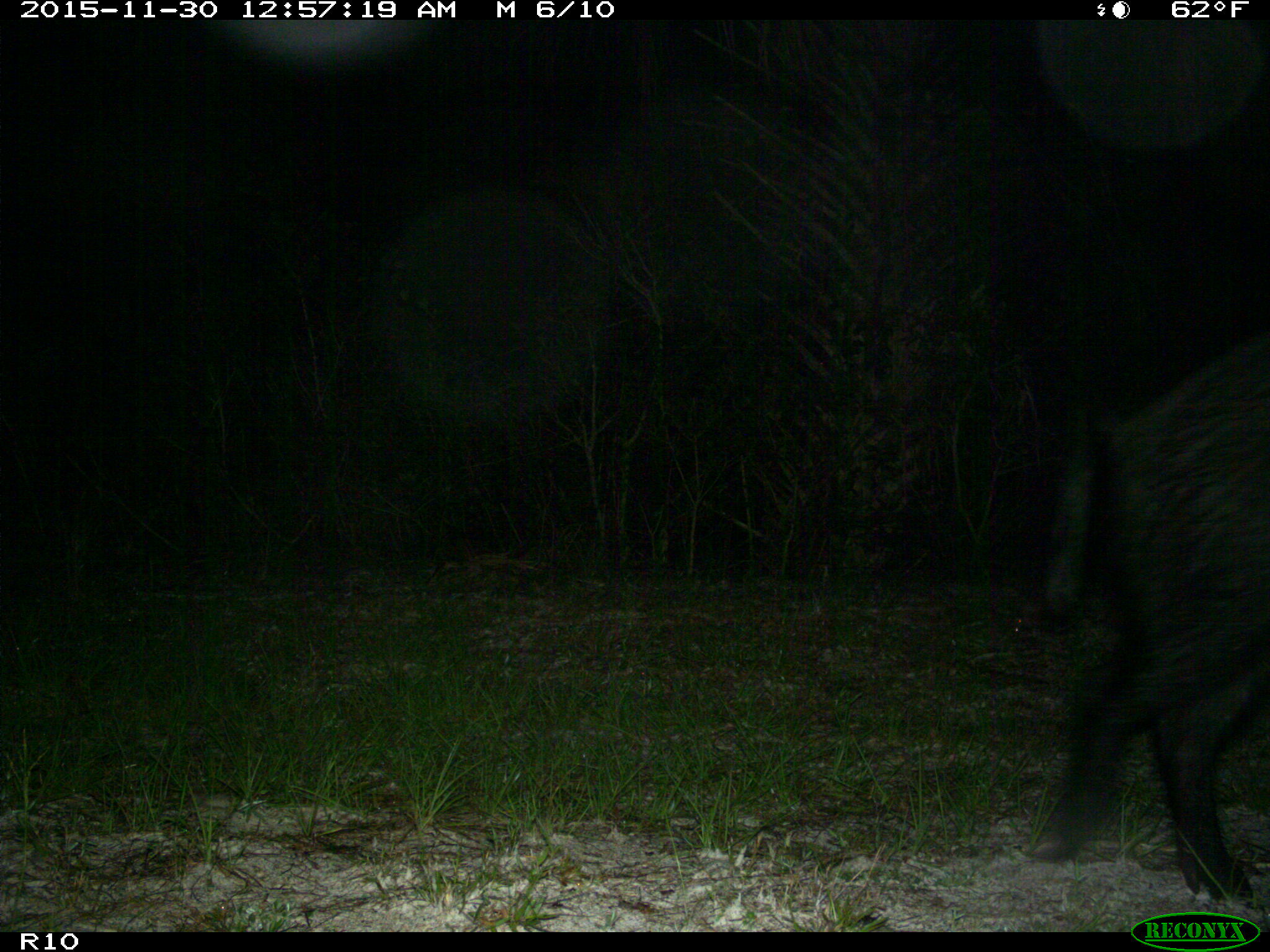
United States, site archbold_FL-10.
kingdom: Animalia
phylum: Chordata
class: Mammalia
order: Artiodactyla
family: Suidae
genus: Sus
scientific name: Sus scrofa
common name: wild boar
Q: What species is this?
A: Sus scrofa (wild boar).